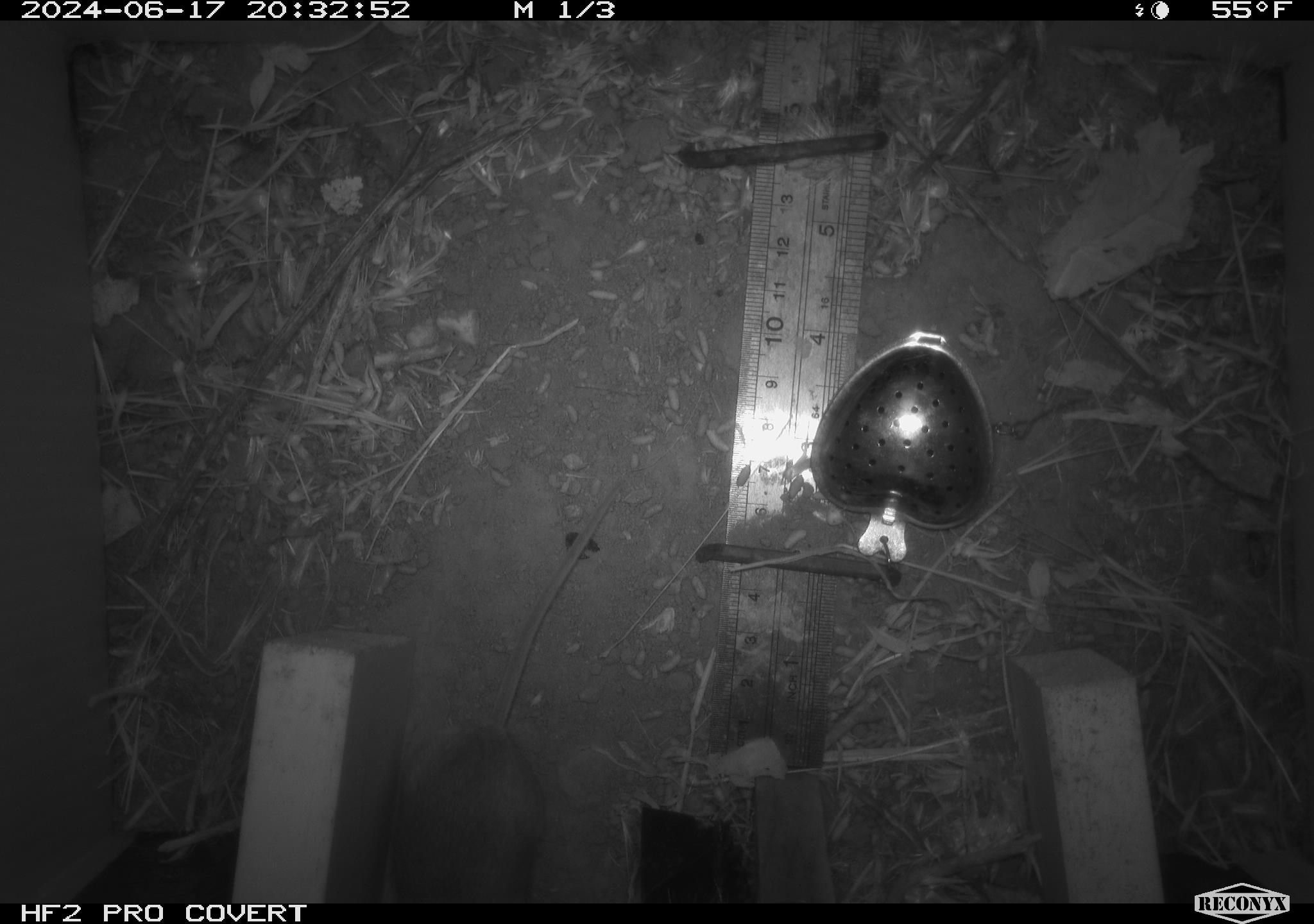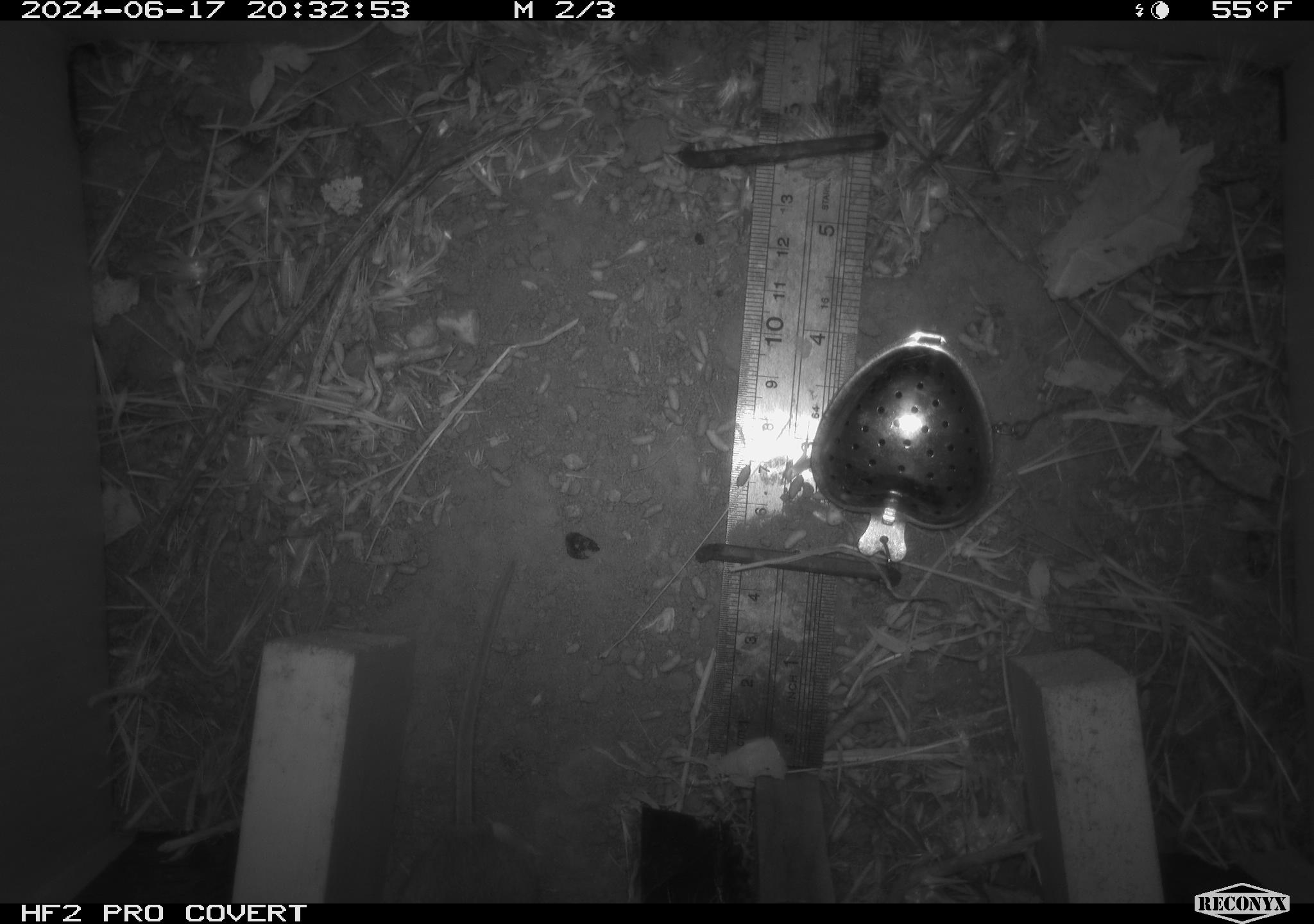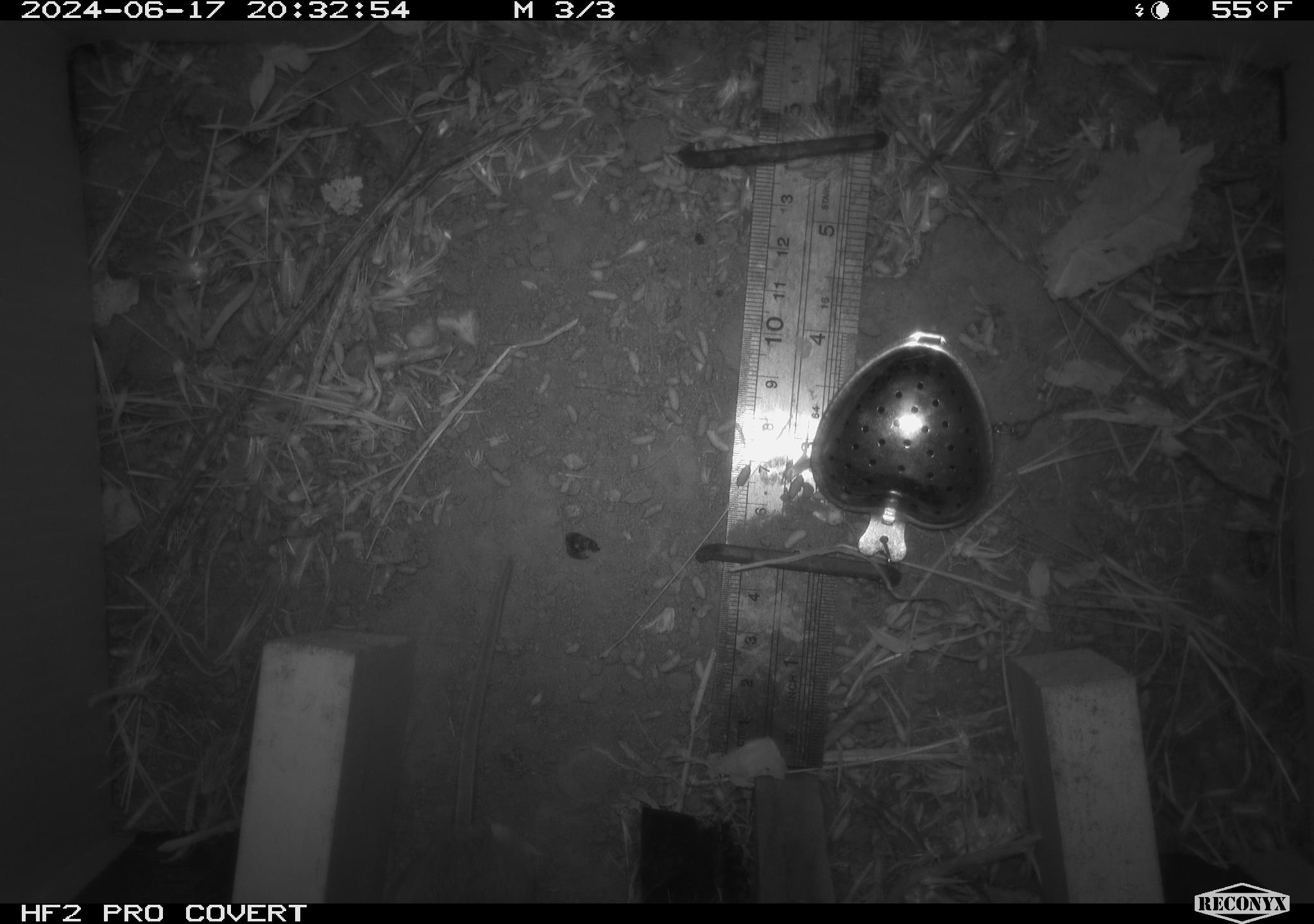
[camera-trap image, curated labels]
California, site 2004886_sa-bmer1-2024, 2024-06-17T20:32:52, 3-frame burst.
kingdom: Animalia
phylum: Chordata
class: Mammalia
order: Rodentia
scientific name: Rodentia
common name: mouse species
Mouse species (Rodentia).